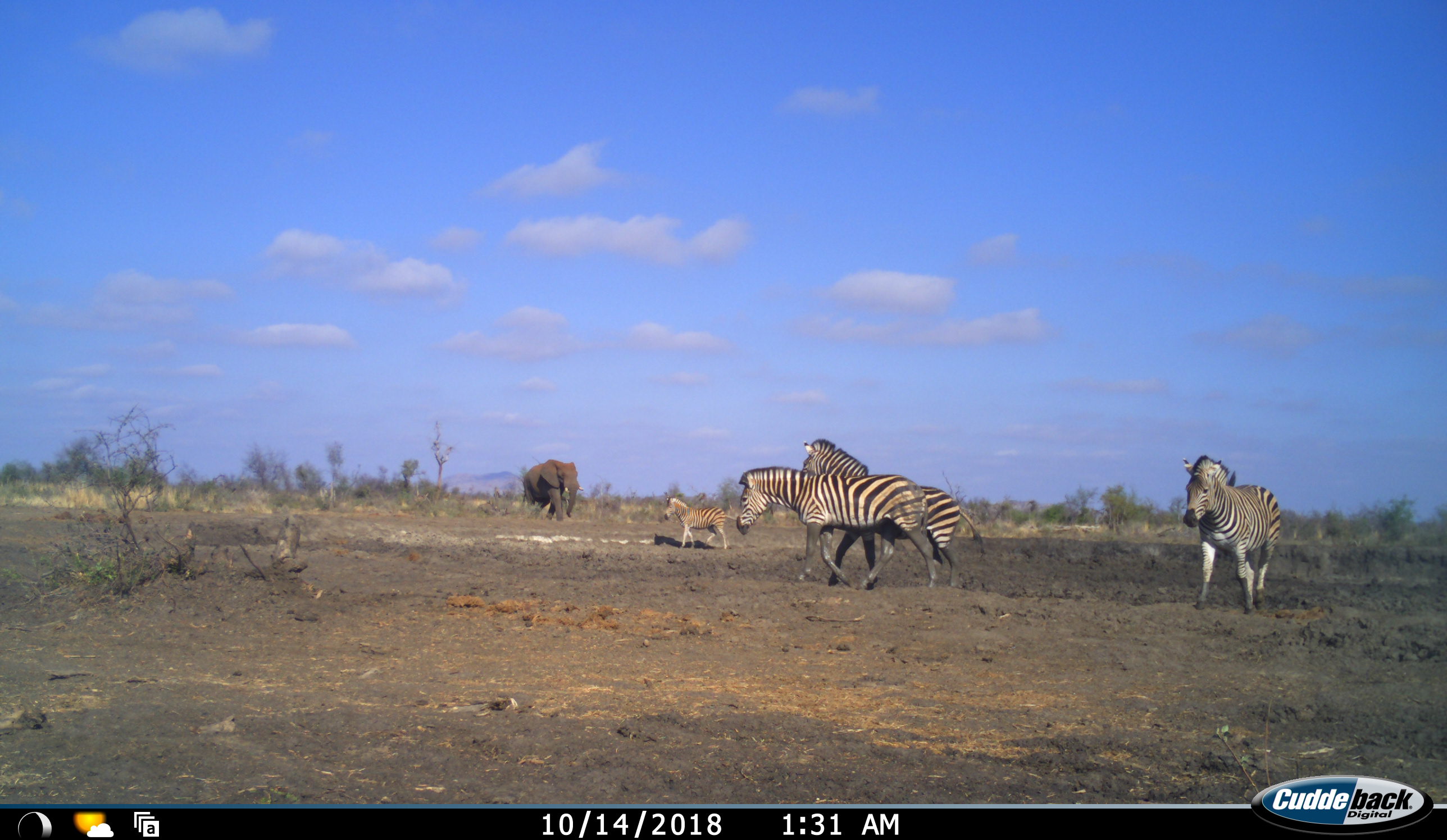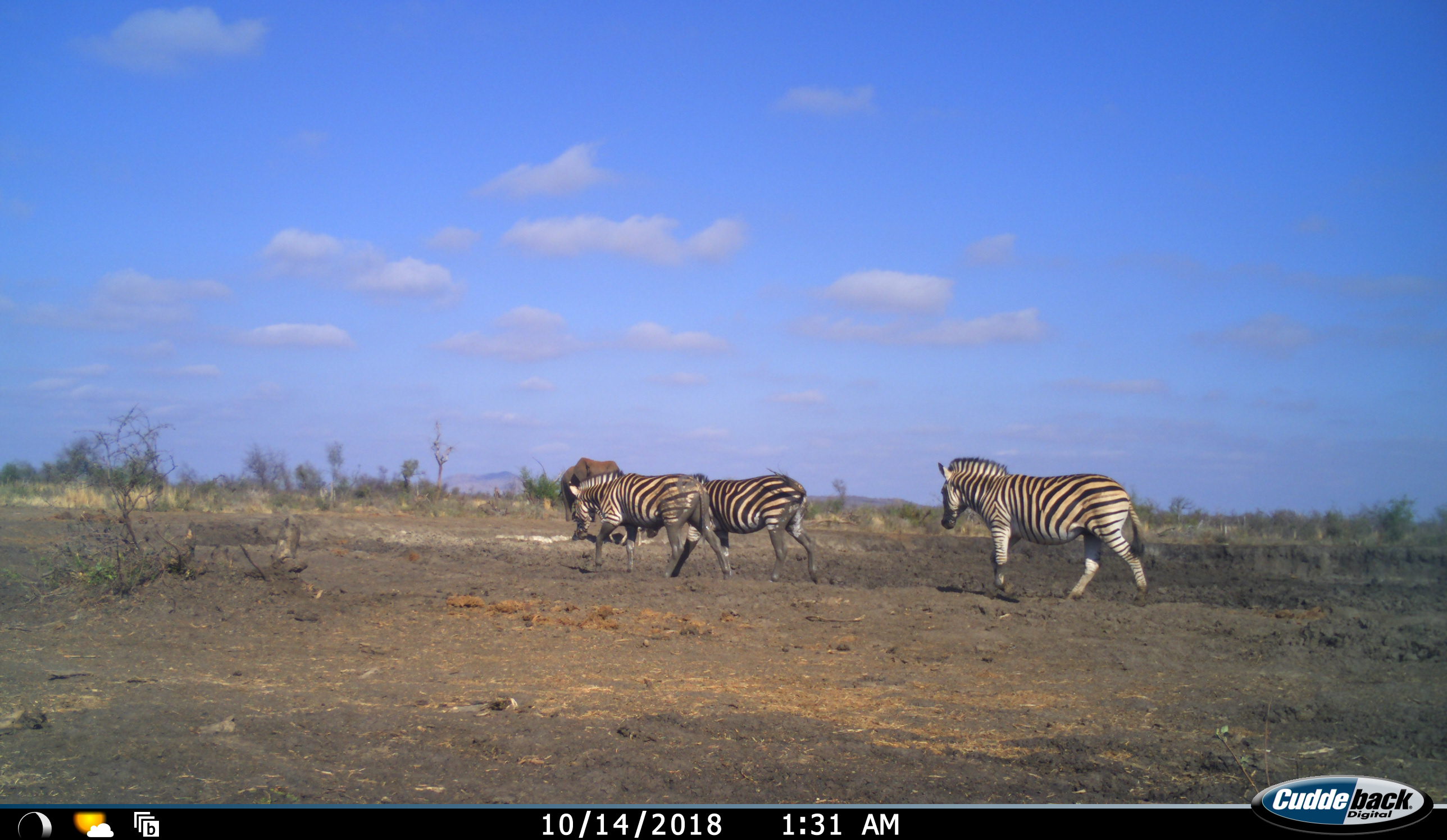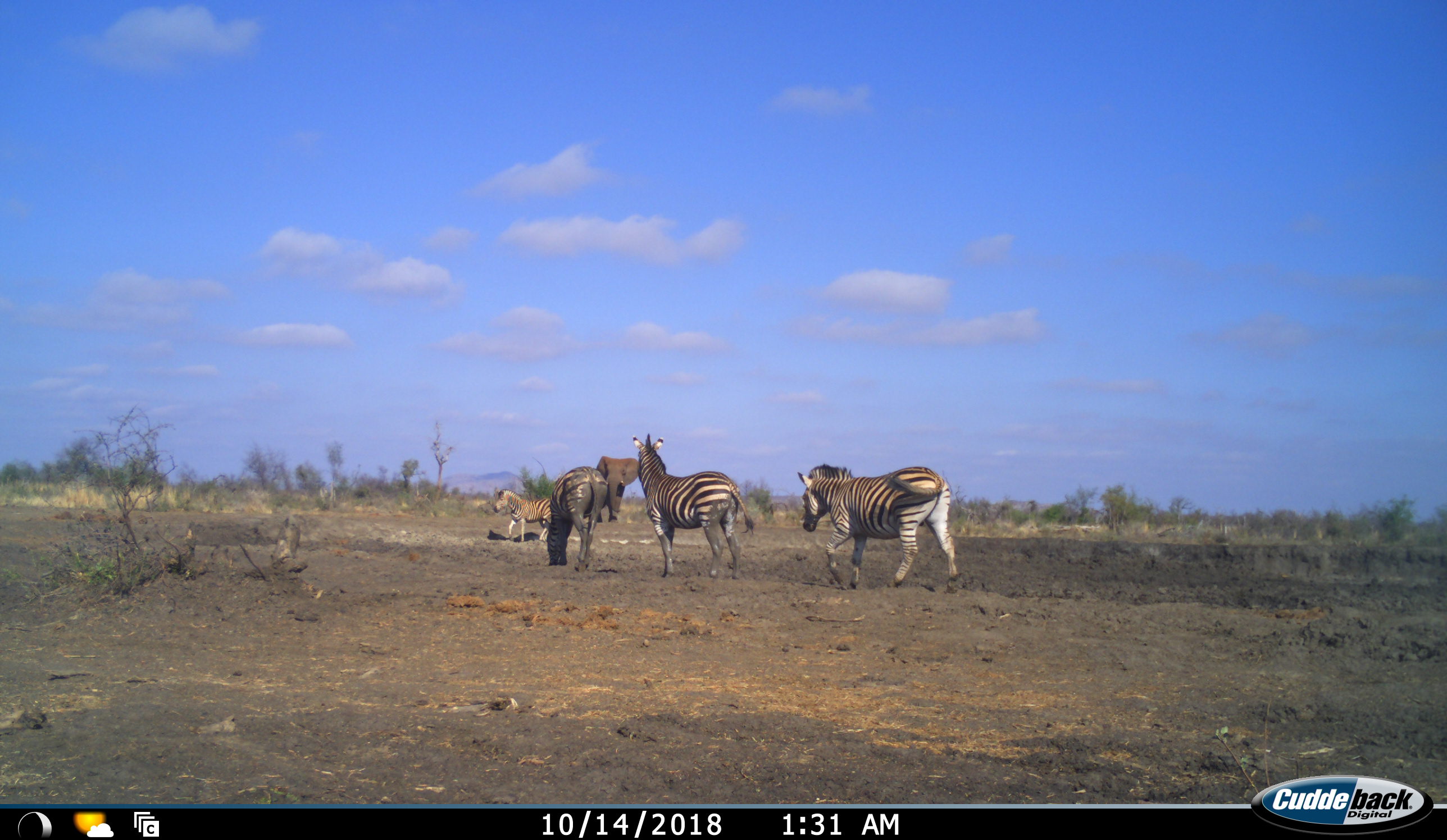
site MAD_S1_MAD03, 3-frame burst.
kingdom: Animalia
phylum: Chordata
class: Mammalia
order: Proboscidea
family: Elephantidae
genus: Loxodonta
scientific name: Loxodonta africana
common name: african bush elephant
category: elephant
Elephant (african bush elephant) (Loxodonta africana), count 1. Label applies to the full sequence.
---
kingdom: Animalia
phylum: Chordata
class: Mammalia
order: Perissodactyla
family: Equidae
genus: Equus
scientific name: Equus quagga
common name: plains zebra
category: zebraplains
Zebraplains (plains zebra) (Equus quagga), count 4. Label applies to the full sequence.